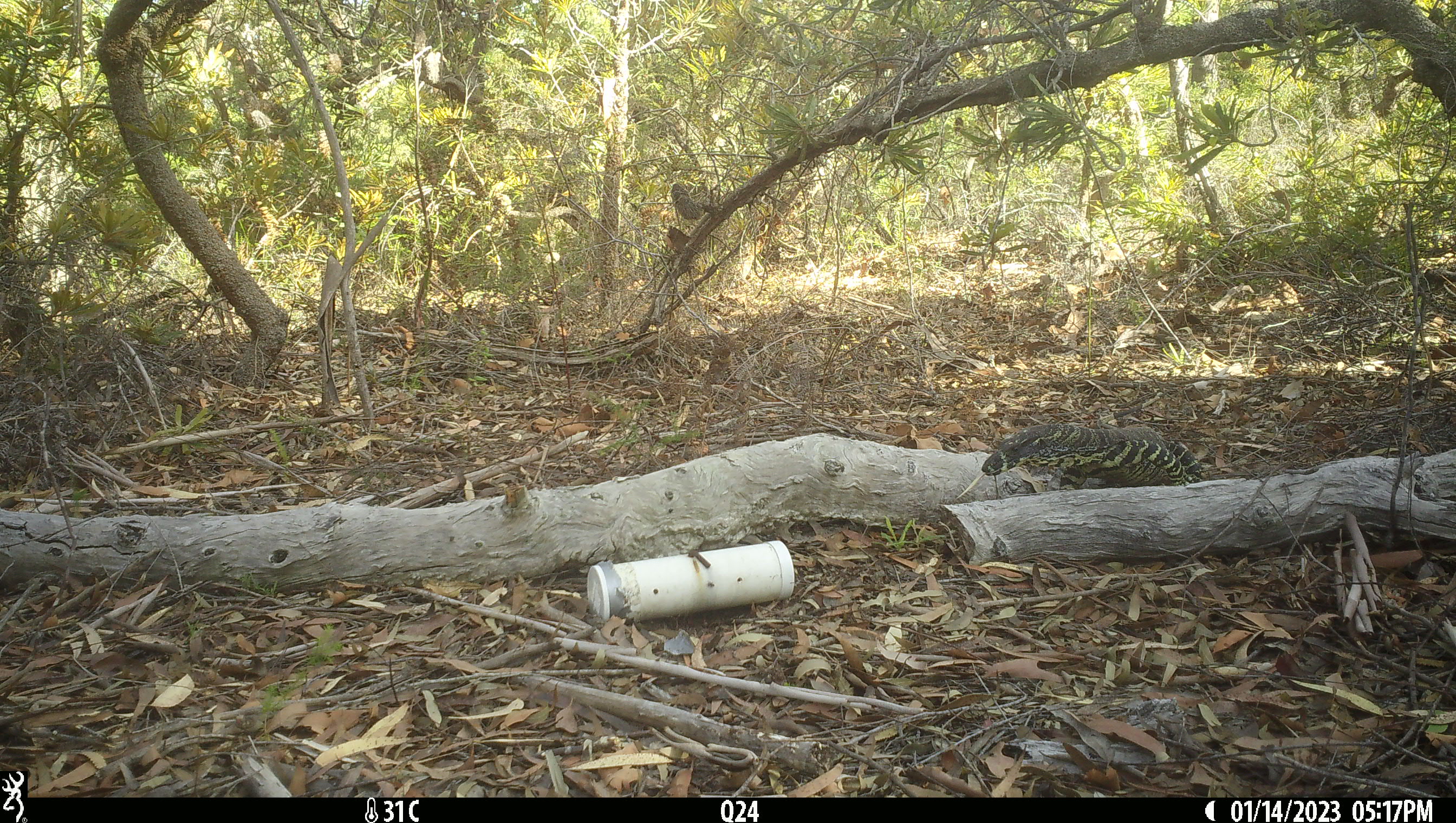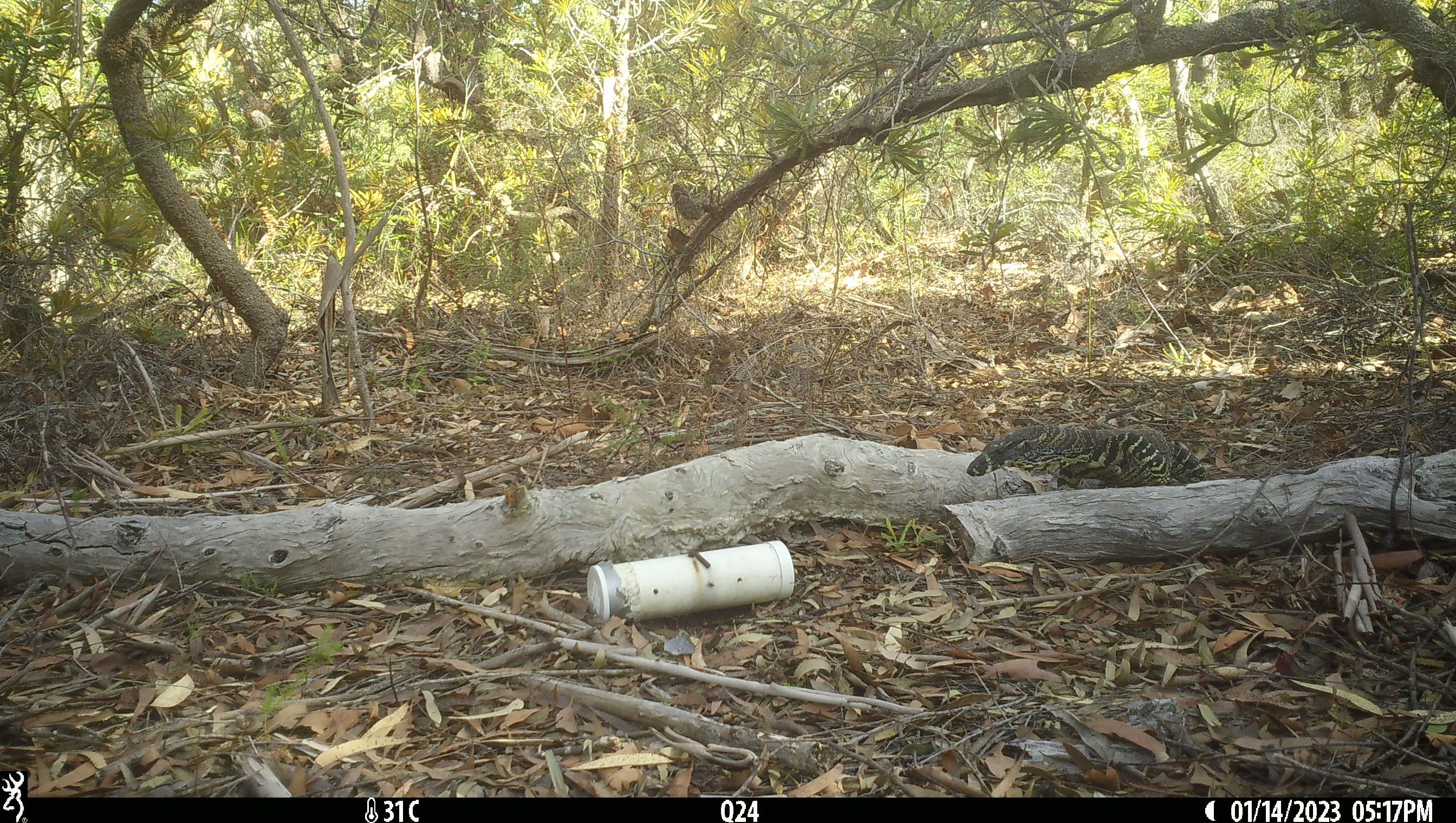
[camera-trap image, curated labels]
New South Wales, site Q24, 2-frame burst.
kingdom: Animalia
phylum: Chordata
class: Reptilia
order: Squamata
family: Varanidae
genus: Varanus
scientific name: Varanus varius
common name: lace monitor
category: goanna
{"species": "goanna (lace monitor) (Varanus varius)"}